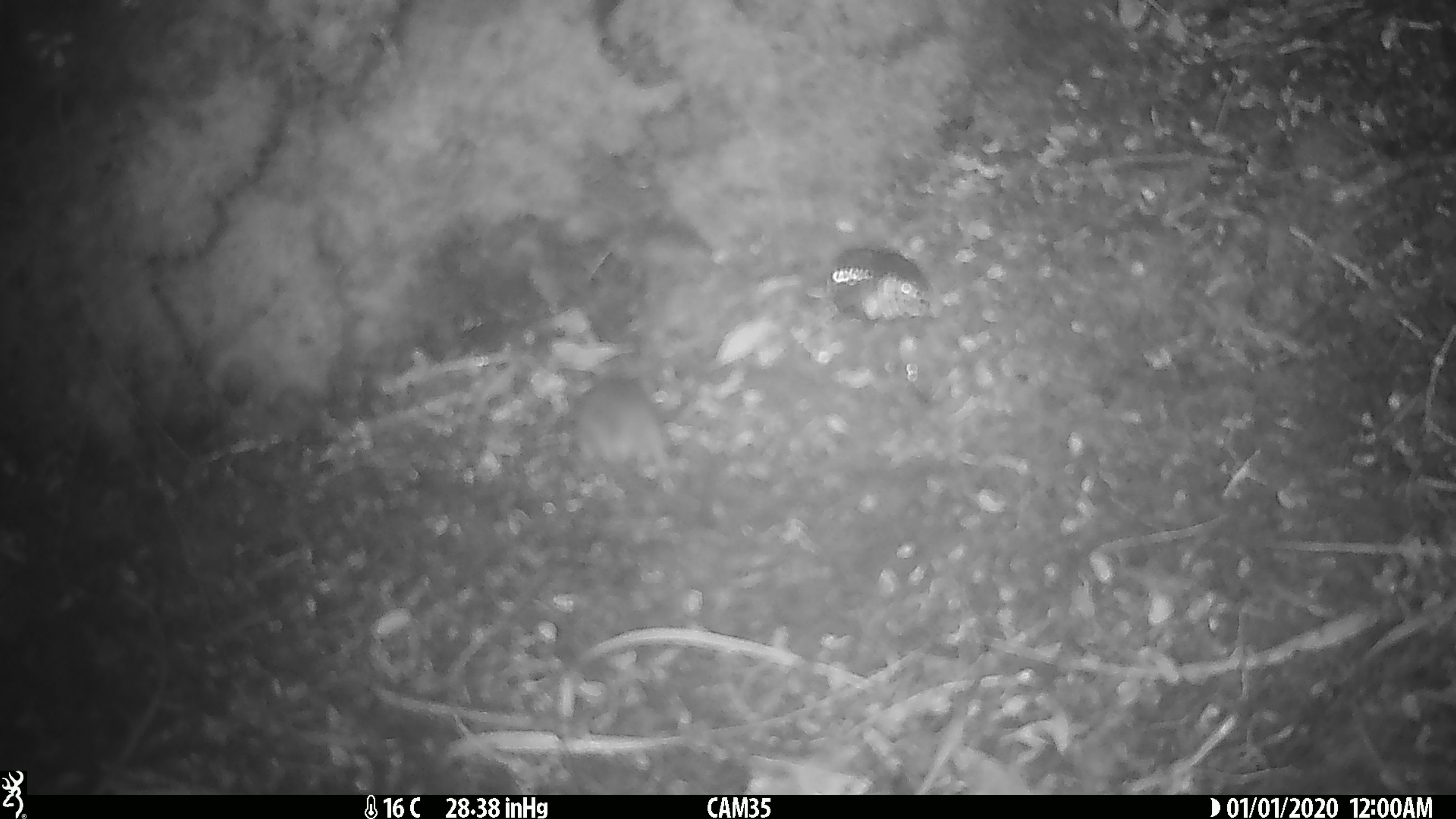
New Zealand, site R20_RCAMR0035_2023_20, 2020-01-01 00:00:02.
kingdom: Animalia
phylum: Chordata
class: Mammalia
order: Rodentia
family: Muridae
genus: Mus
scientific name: Mus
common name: mouse